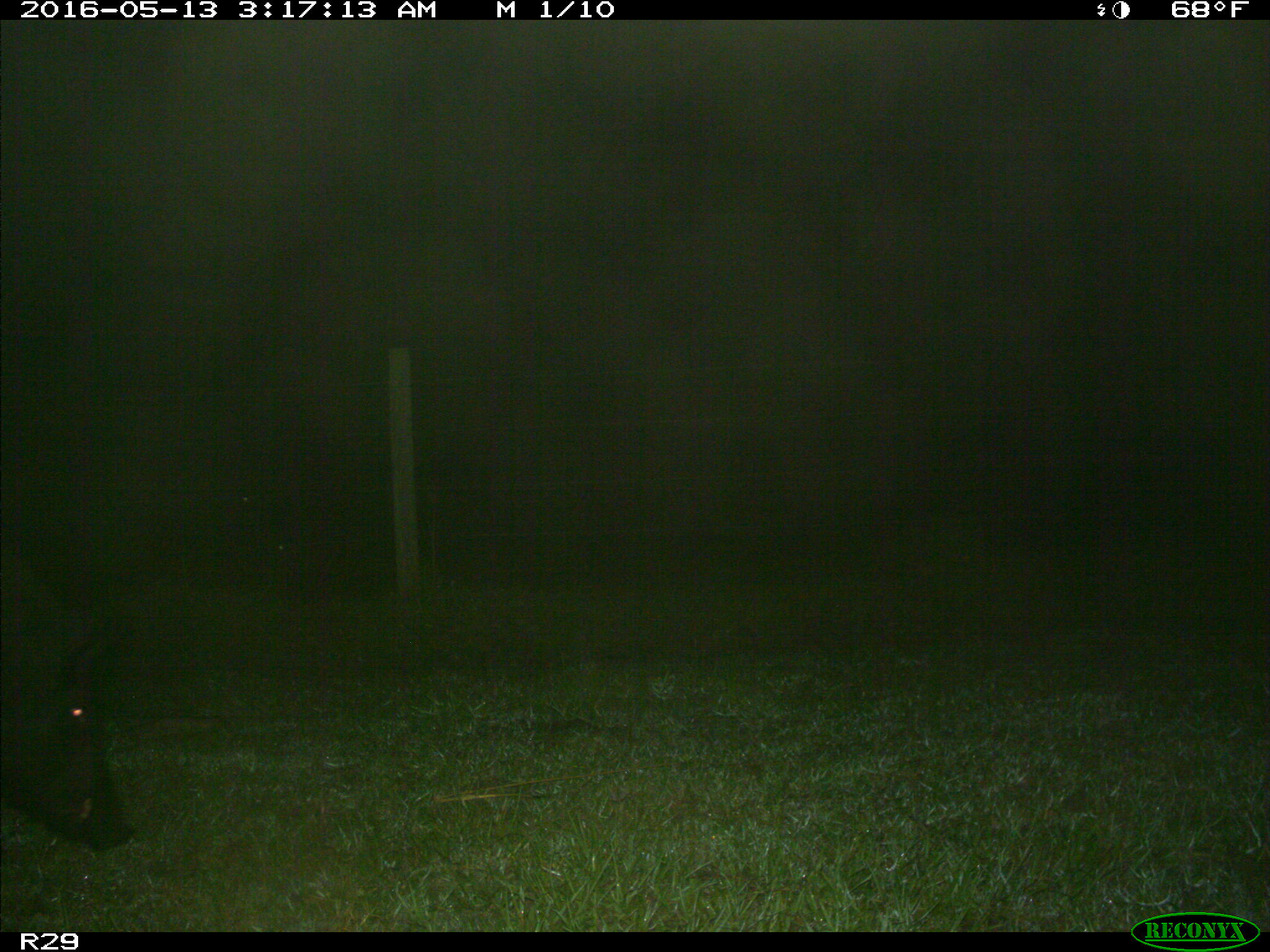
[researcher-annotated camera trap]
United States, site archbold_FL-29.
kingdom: Animalia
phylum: Chordata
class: Mammalia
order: Artiodactyla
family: Suidae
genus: Sus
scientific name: Sus scrofa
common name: wild boar